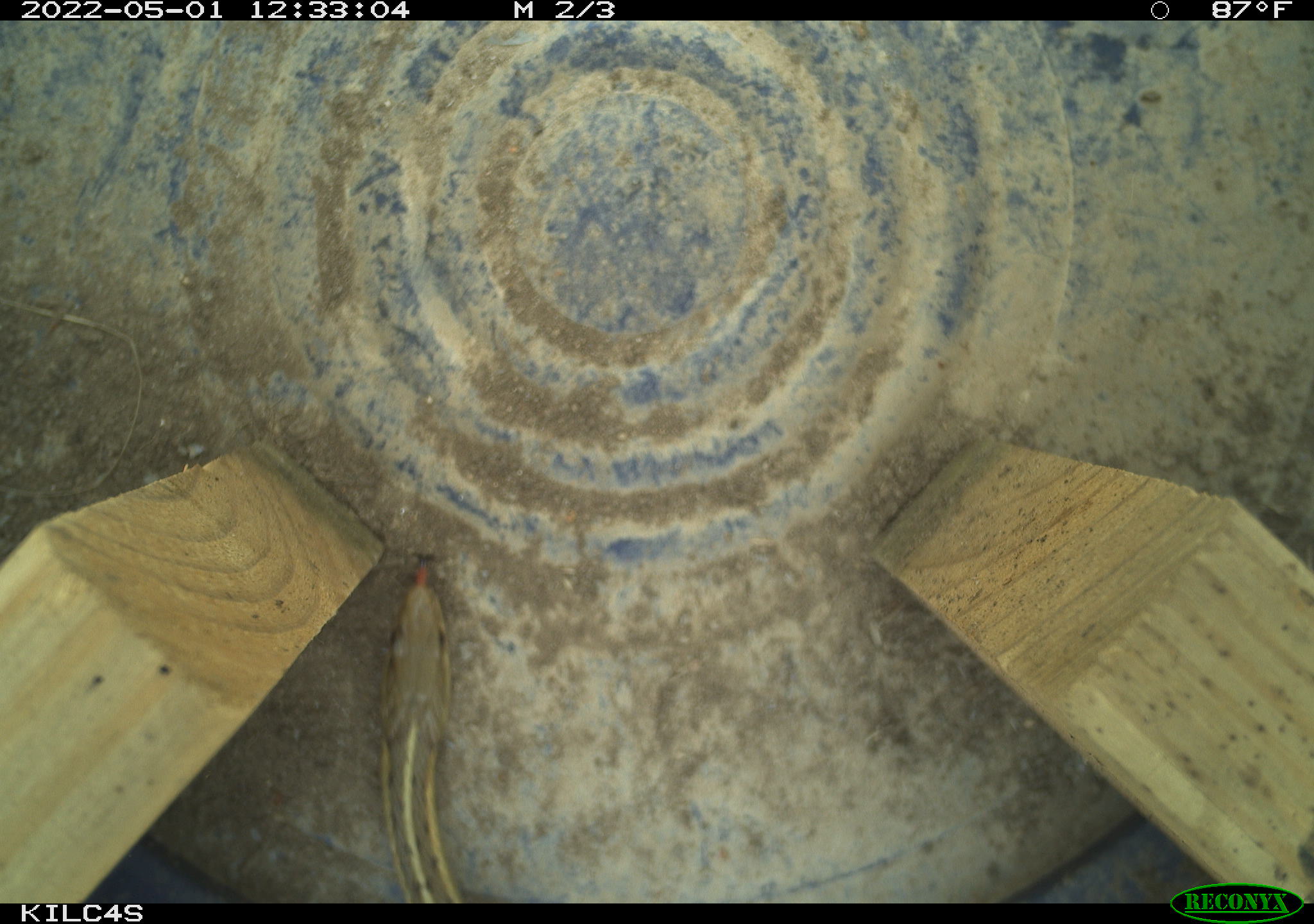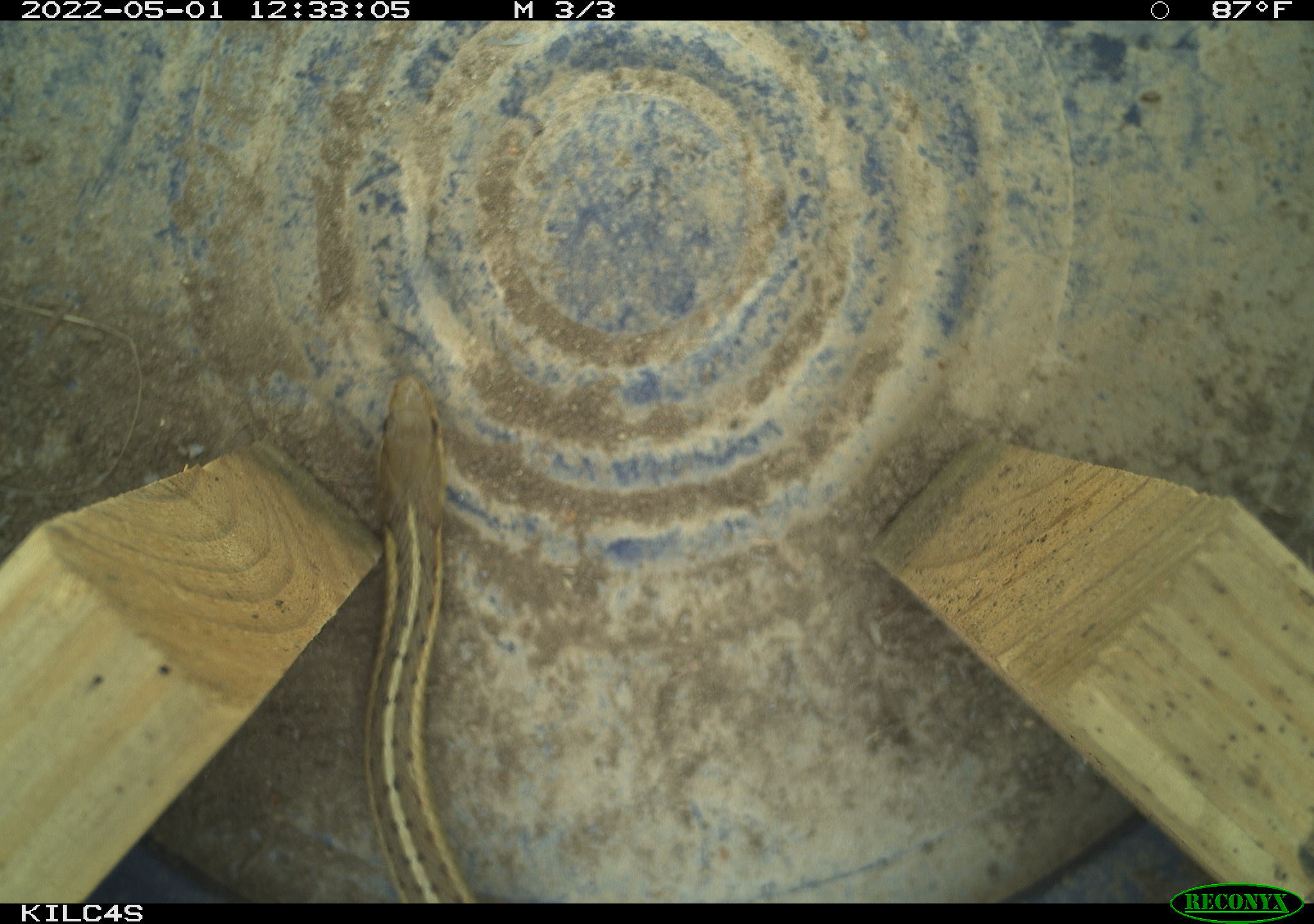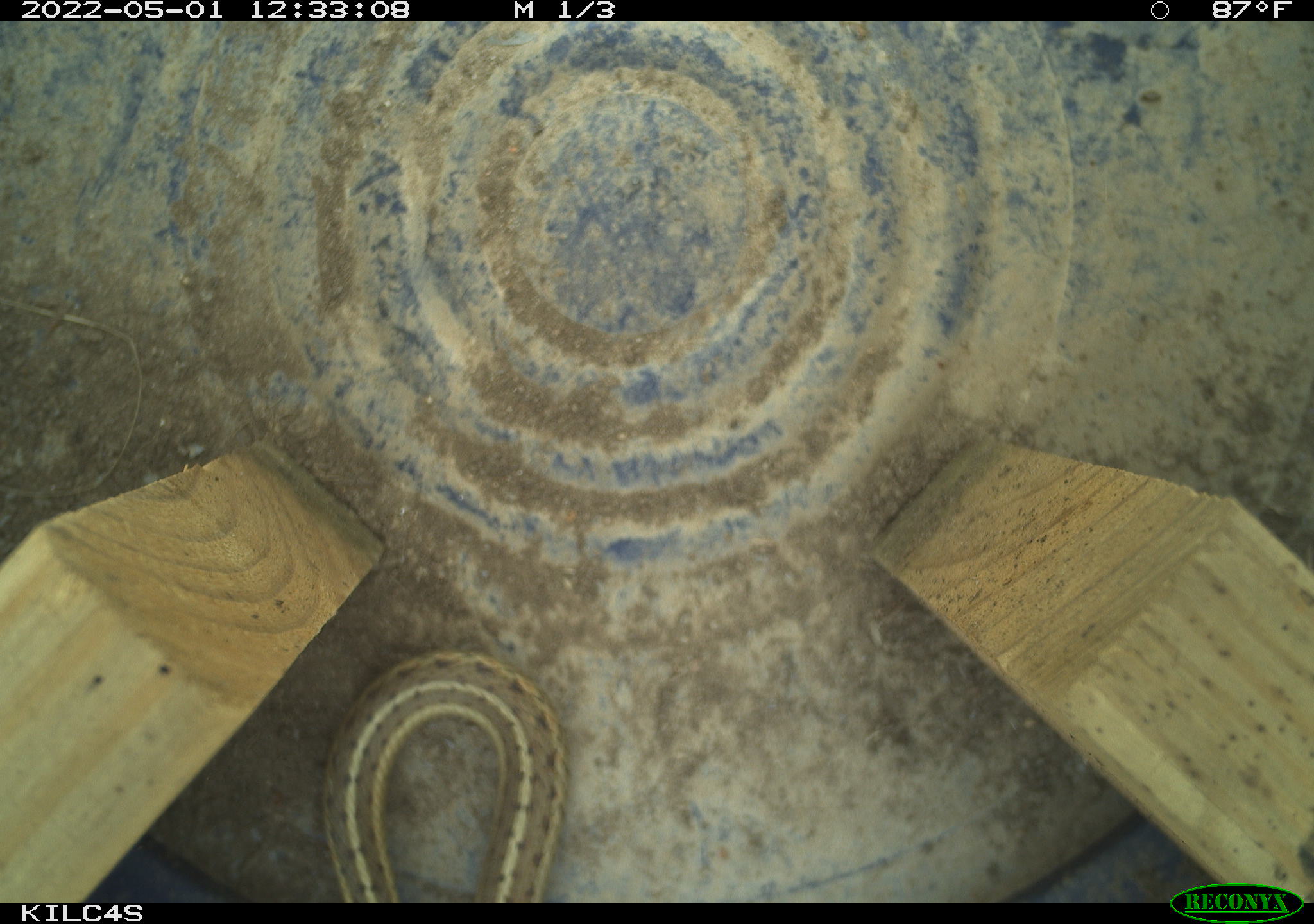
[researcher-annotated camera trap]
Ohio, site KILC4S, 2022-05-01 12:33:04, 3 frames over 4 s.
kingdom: Animalia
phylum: Chordata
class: Reptilia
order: Squamata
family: Colubridae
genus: Thamnophis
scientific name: Thamnophis sirtalis sirtalis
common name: eastern gartersnake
Eastern gartersnake (Thamnophis sirtalis sirtalis).